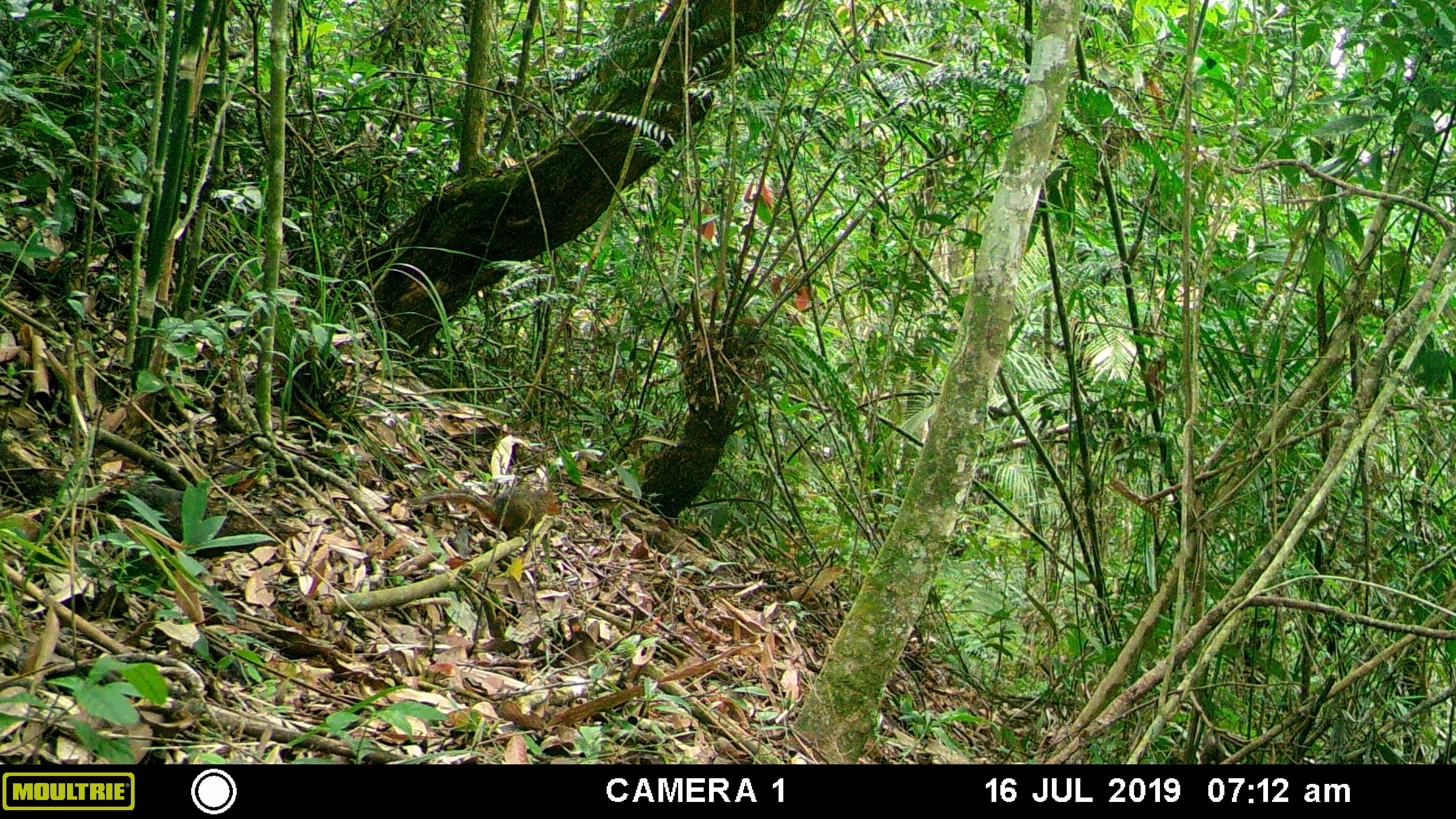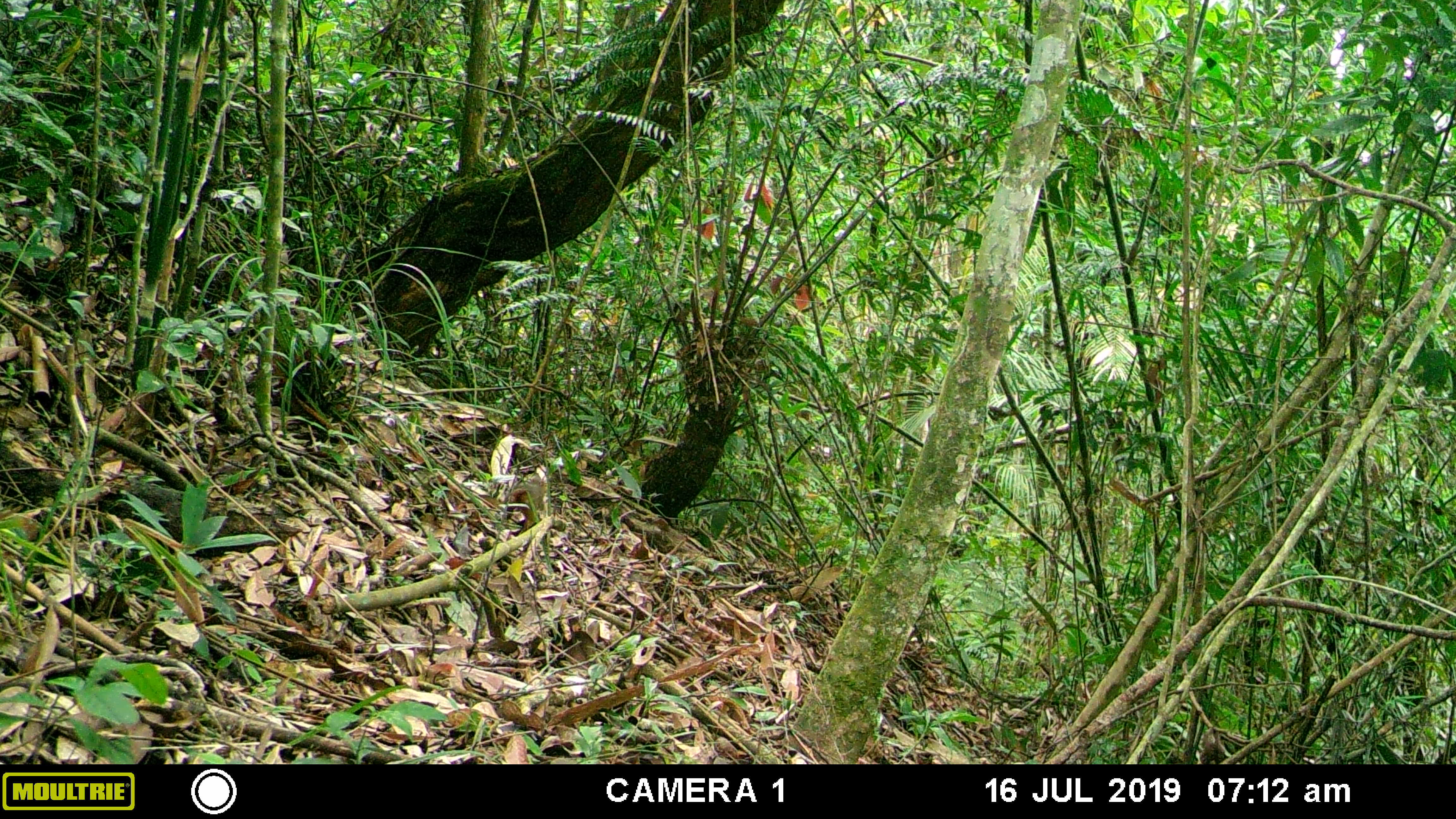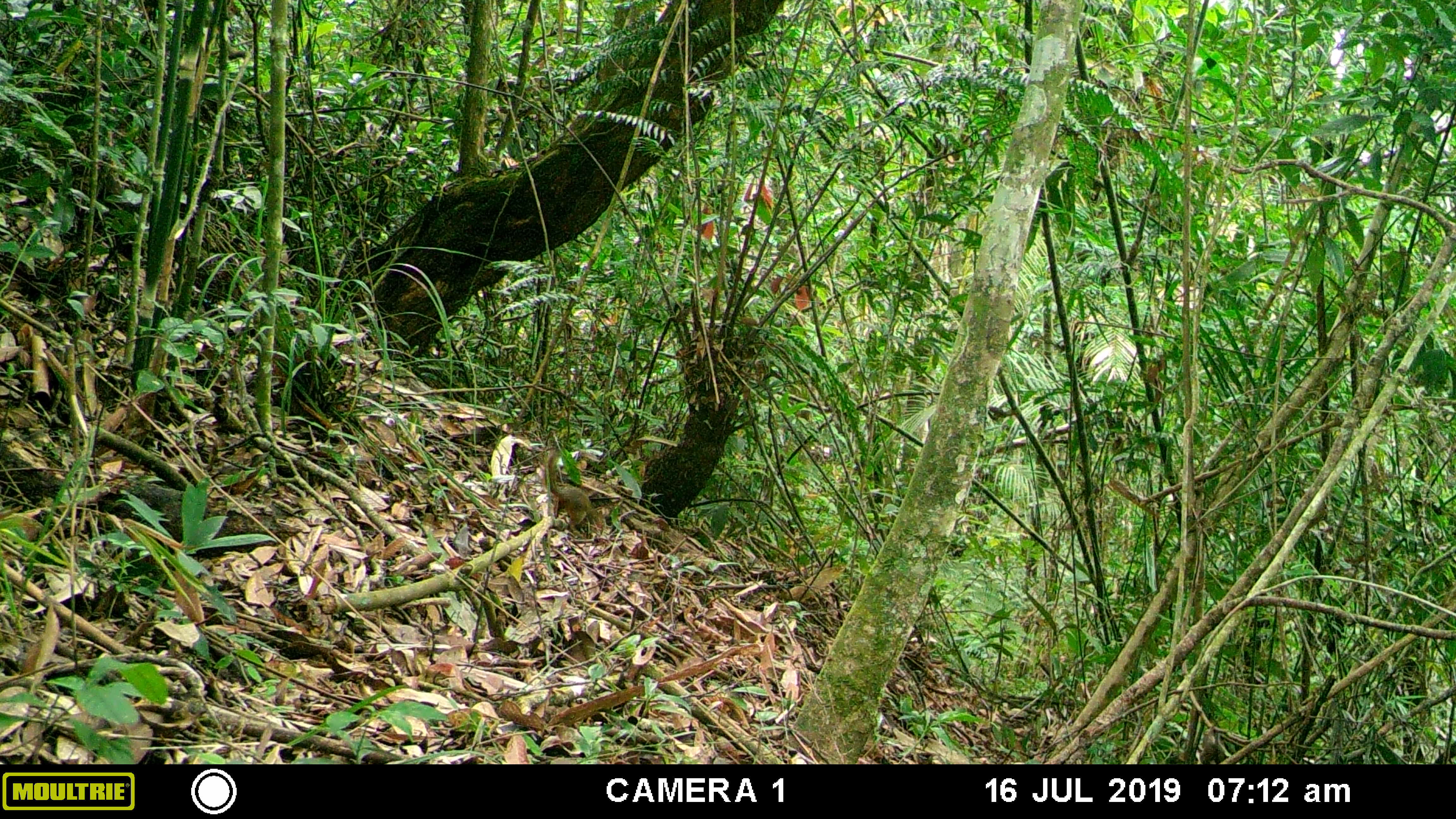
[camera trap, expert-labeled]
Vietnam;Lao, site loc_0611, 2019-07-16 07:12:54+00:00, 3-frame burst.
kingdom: Animalia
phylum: Chordata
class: Mammalia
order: Rodentia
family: Sciuridae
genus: Dremomys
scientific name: Dremomys rufigenis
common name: red-cheeked squirrel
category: red cheeked squirrel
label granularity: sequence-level